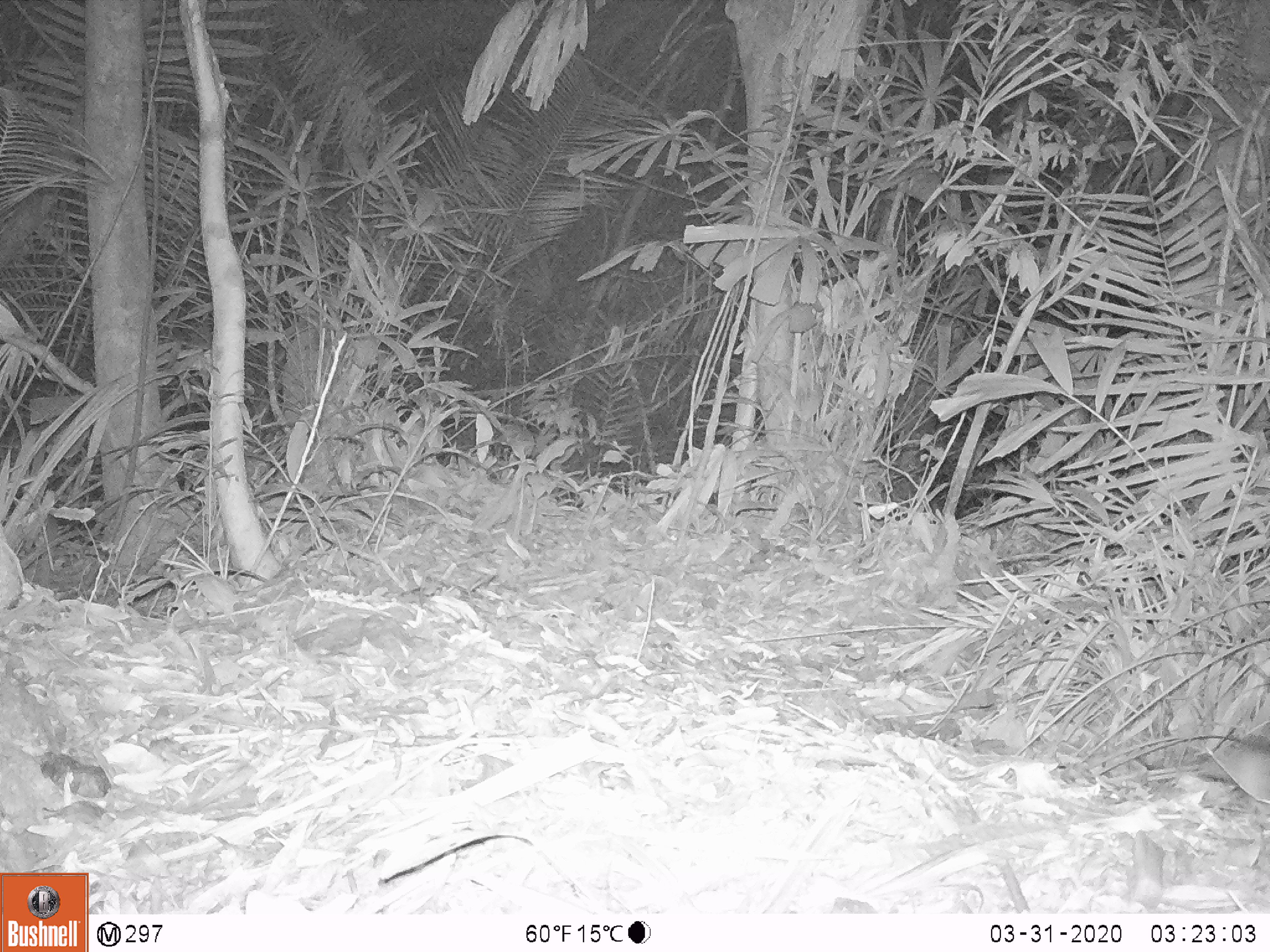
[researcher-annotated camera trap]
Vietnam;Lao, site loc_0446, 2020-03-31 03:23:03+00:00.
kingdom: Animalia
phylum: Chordata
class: Mammalia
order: Rodentia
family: Muridae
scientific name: Muridae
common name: old-world mice and rats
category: unidentified murid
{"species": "unidentified murid (old-world mice and rats) (Muridae)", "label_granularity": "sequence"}